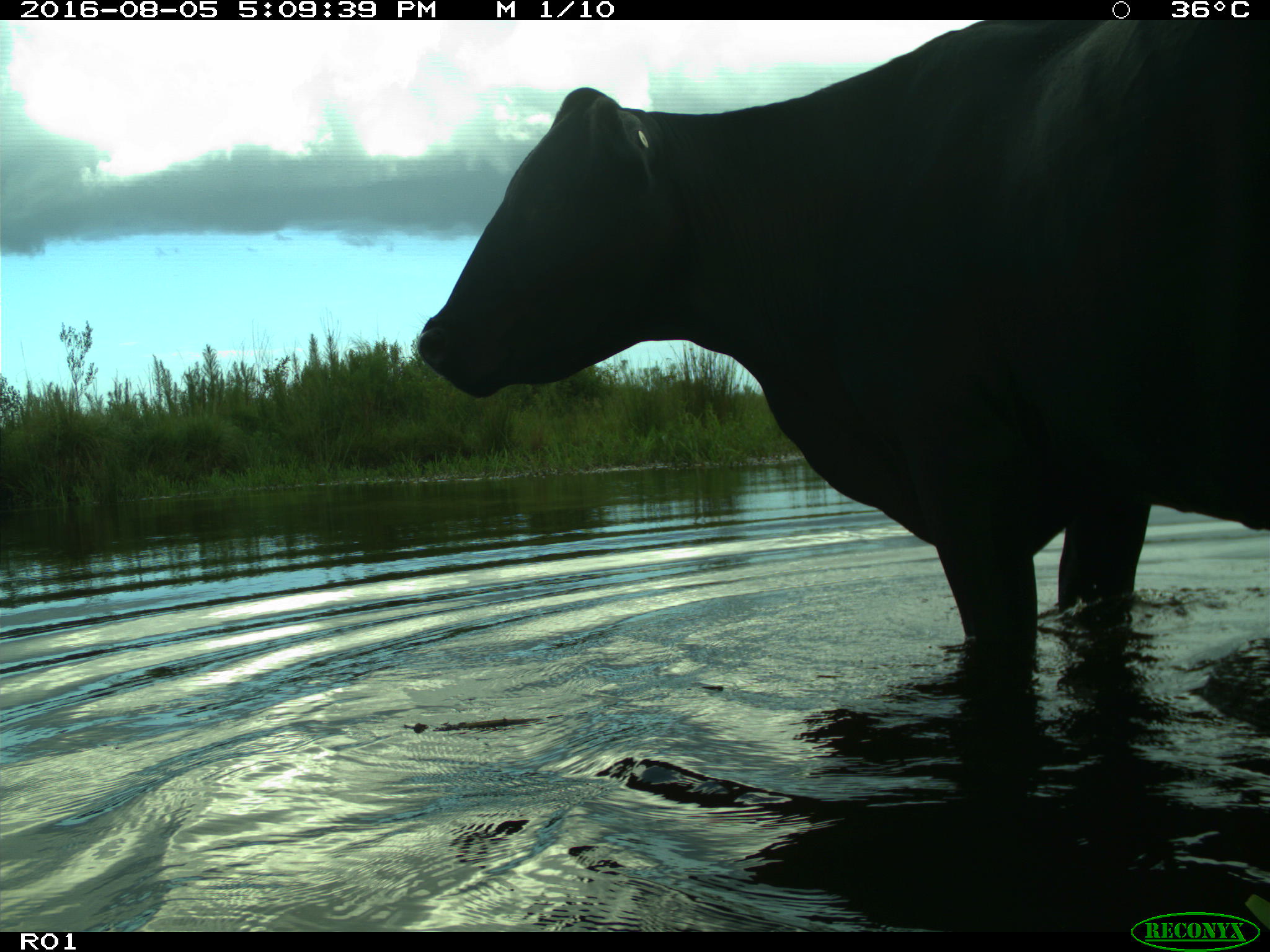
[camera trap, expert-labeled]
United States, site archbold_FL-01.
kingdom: Animalia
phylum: Chordata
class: Mammalia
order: Artiodactyla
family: Bovidae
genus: Bos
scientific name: Bos taurus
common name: domestic cow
Bos taurus (domestic cow).